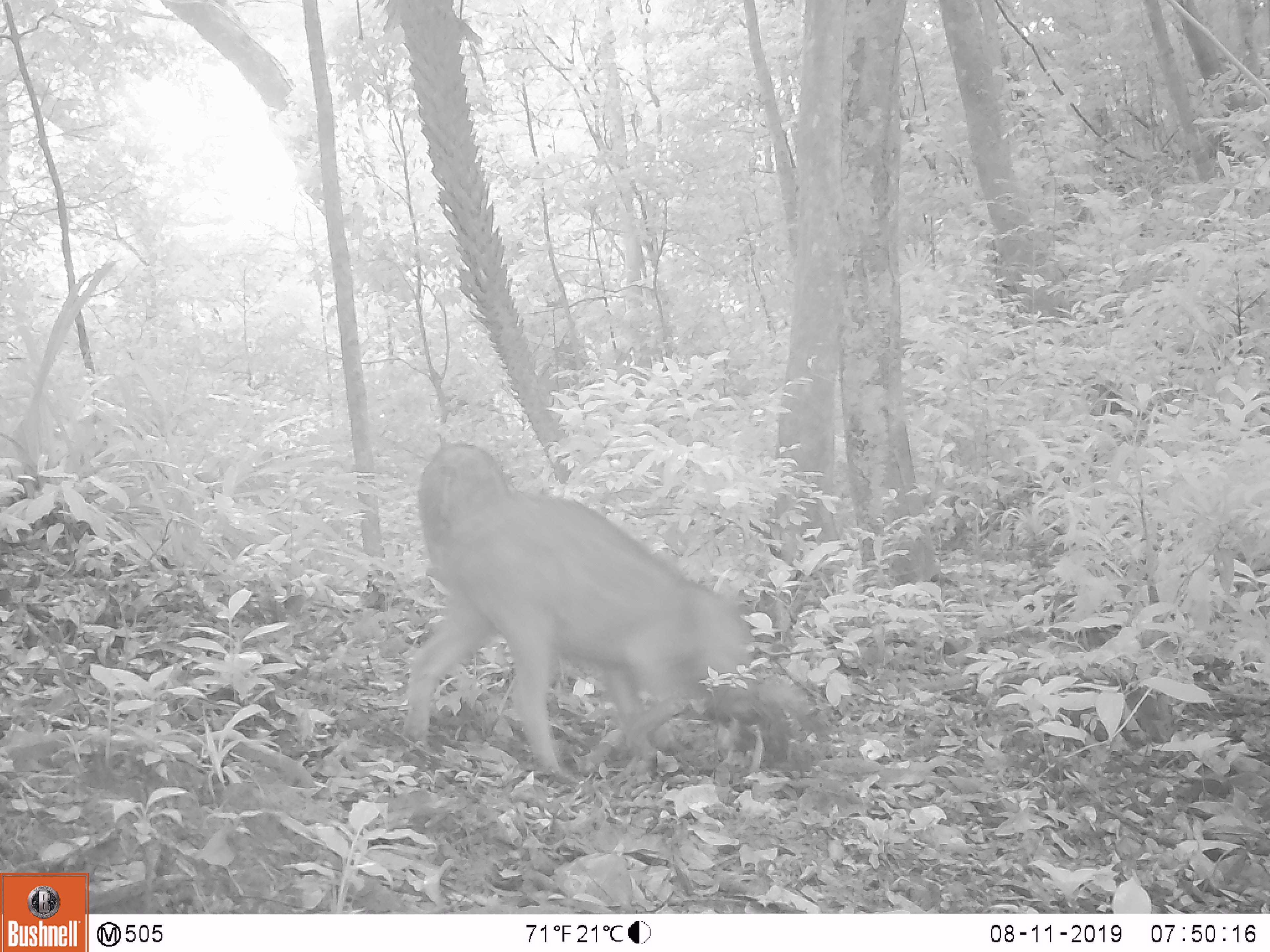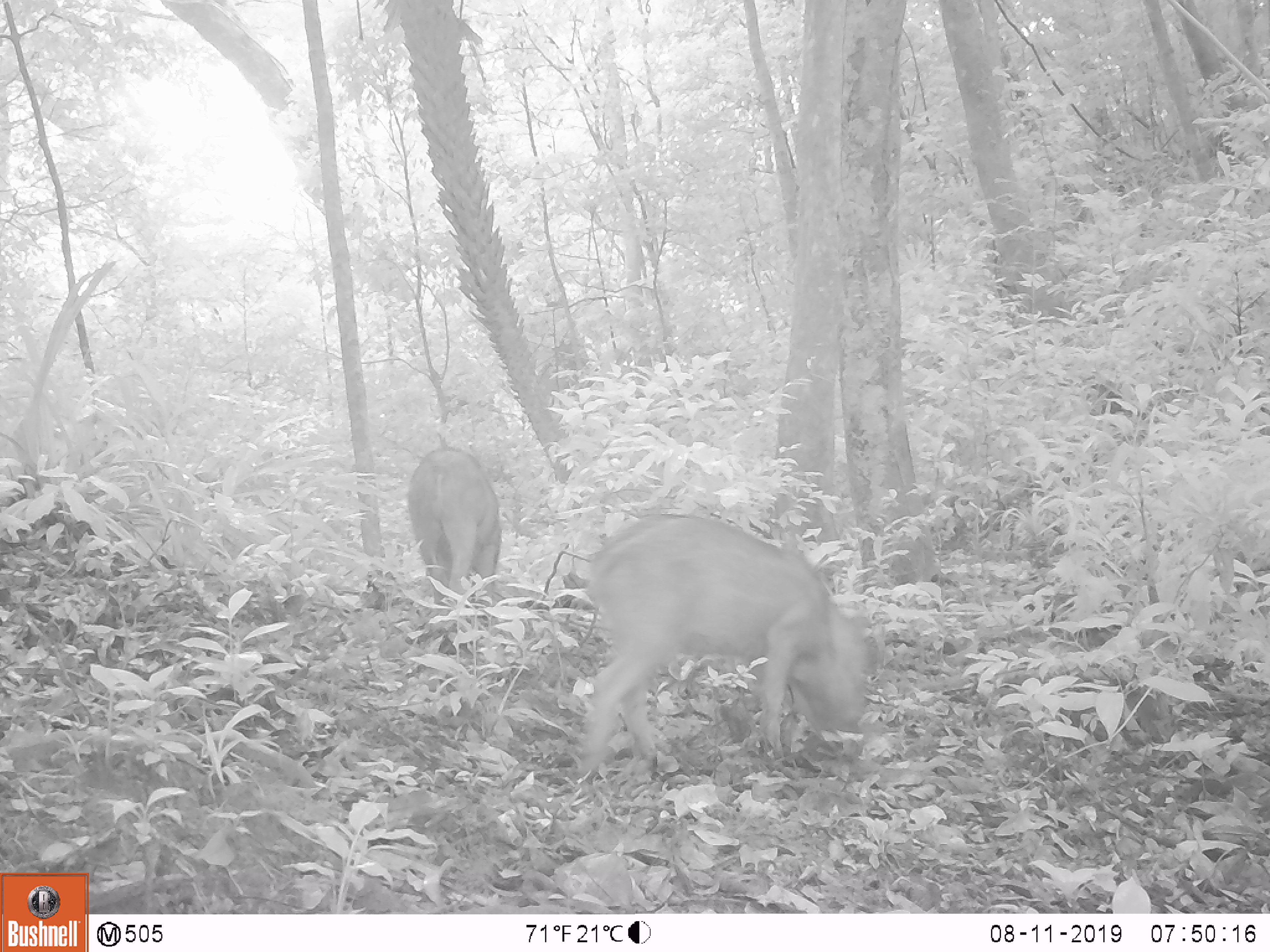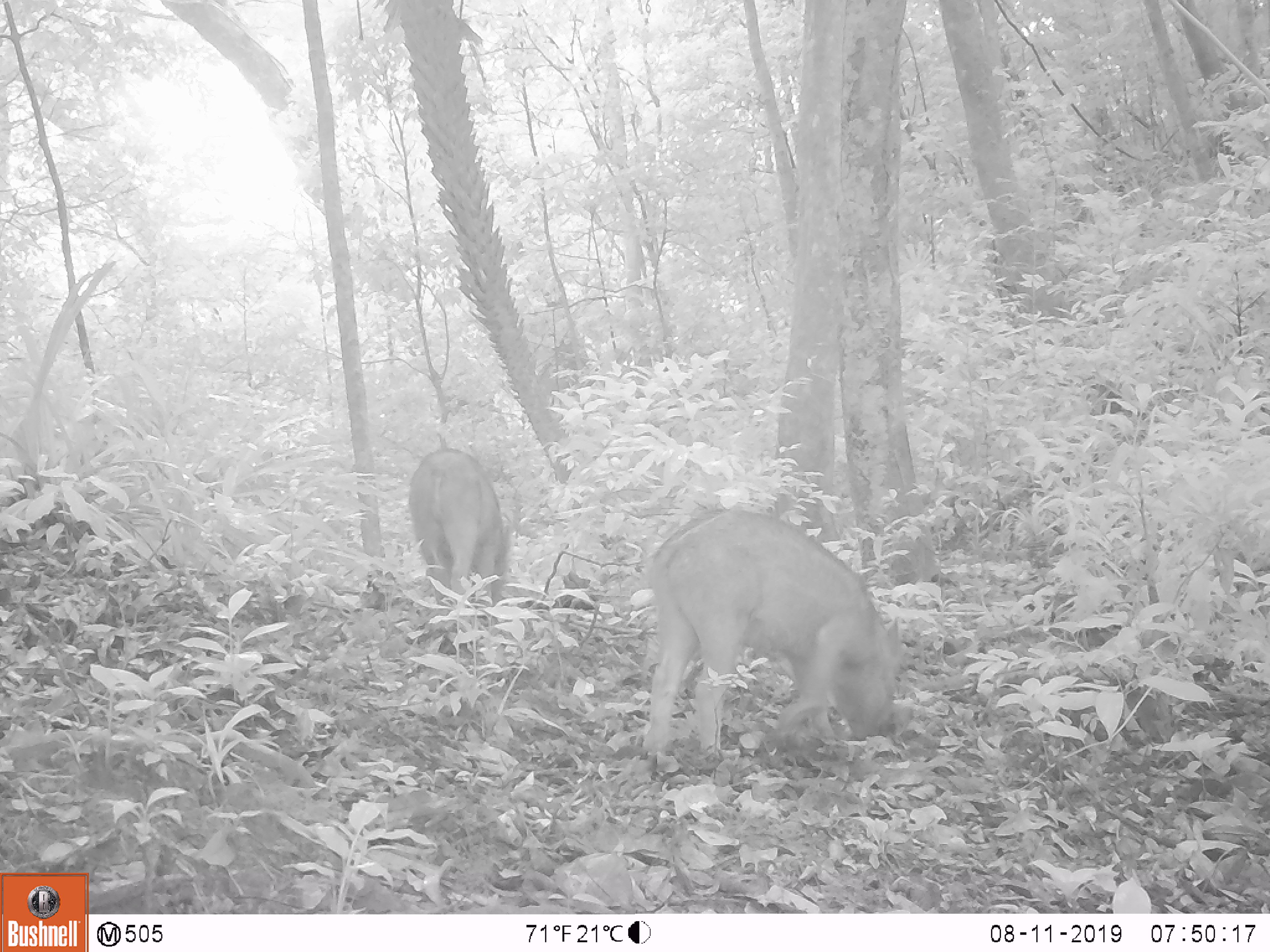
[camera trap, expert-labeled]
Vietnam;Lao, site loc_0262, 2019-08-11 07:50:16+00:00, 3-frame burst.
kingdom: Animalia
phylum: Chordata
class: Mammalia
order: Artiodactyla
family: Suidae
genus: Sus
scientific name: Sus scrofa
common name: eurasian wild pig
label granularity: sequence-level